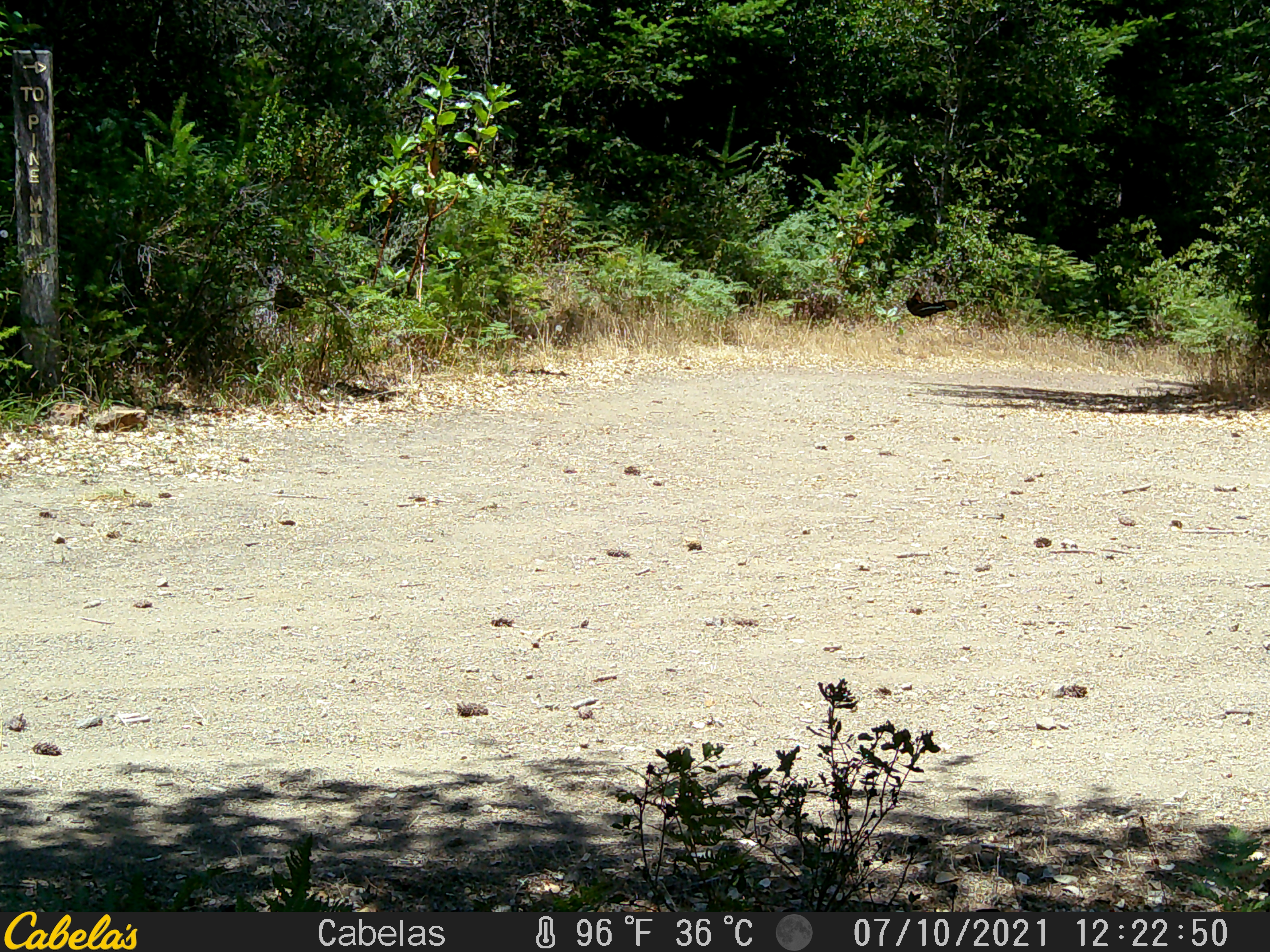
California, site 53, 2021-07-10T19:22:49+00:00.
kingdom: Animalia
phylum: Chordata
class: Aves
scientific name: Aves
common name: bird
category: unknown bird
Unknown bird (bird) (Aves).